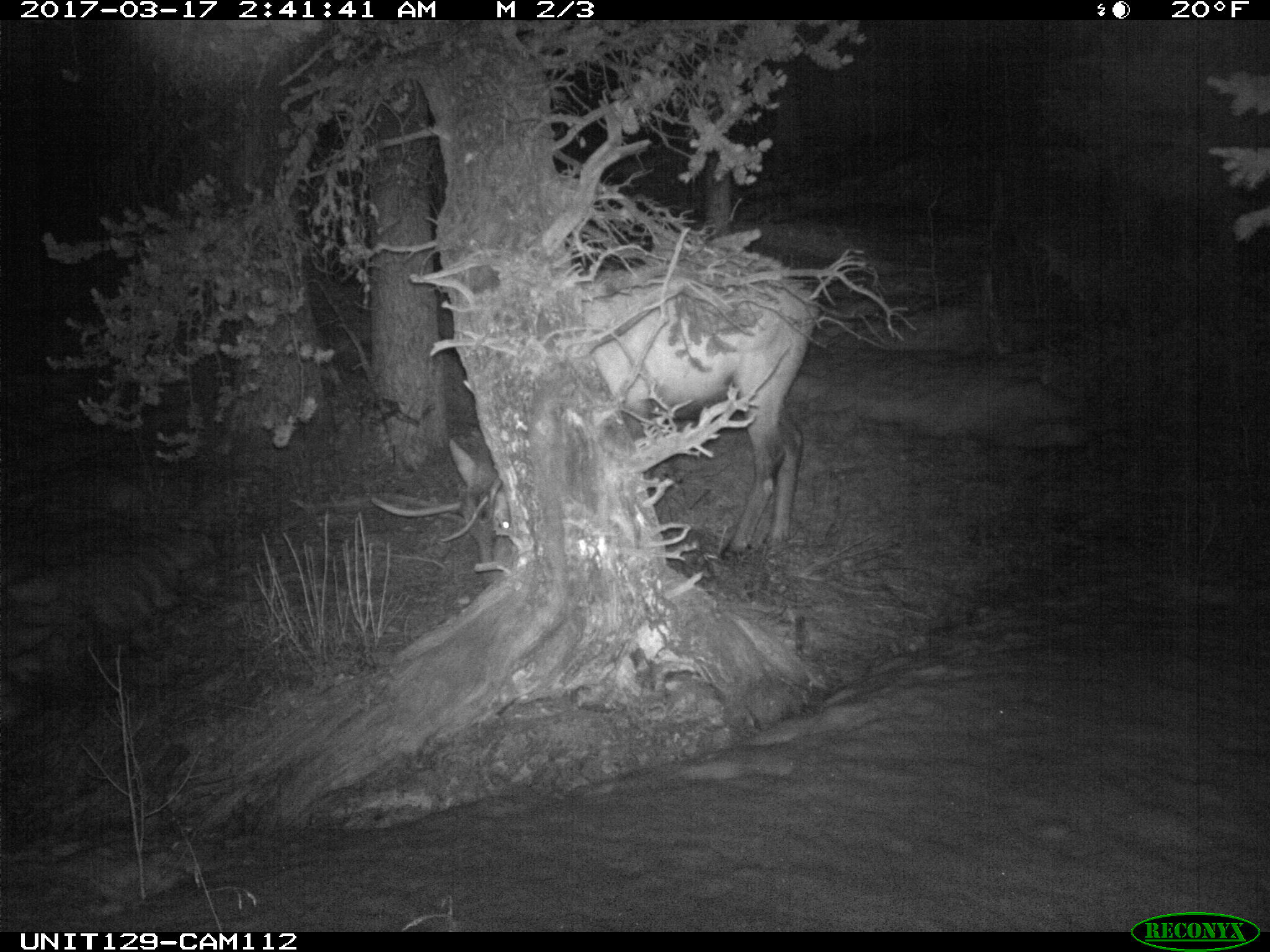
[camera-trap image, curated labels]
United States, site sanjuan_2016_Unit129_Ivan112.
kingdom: Animalia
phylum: Chordata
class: Mammalia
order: Artiodactyla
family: Cervidae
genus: Cervus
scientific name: Cervus elaphus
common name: red deer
Cervus elaphus (red deer).